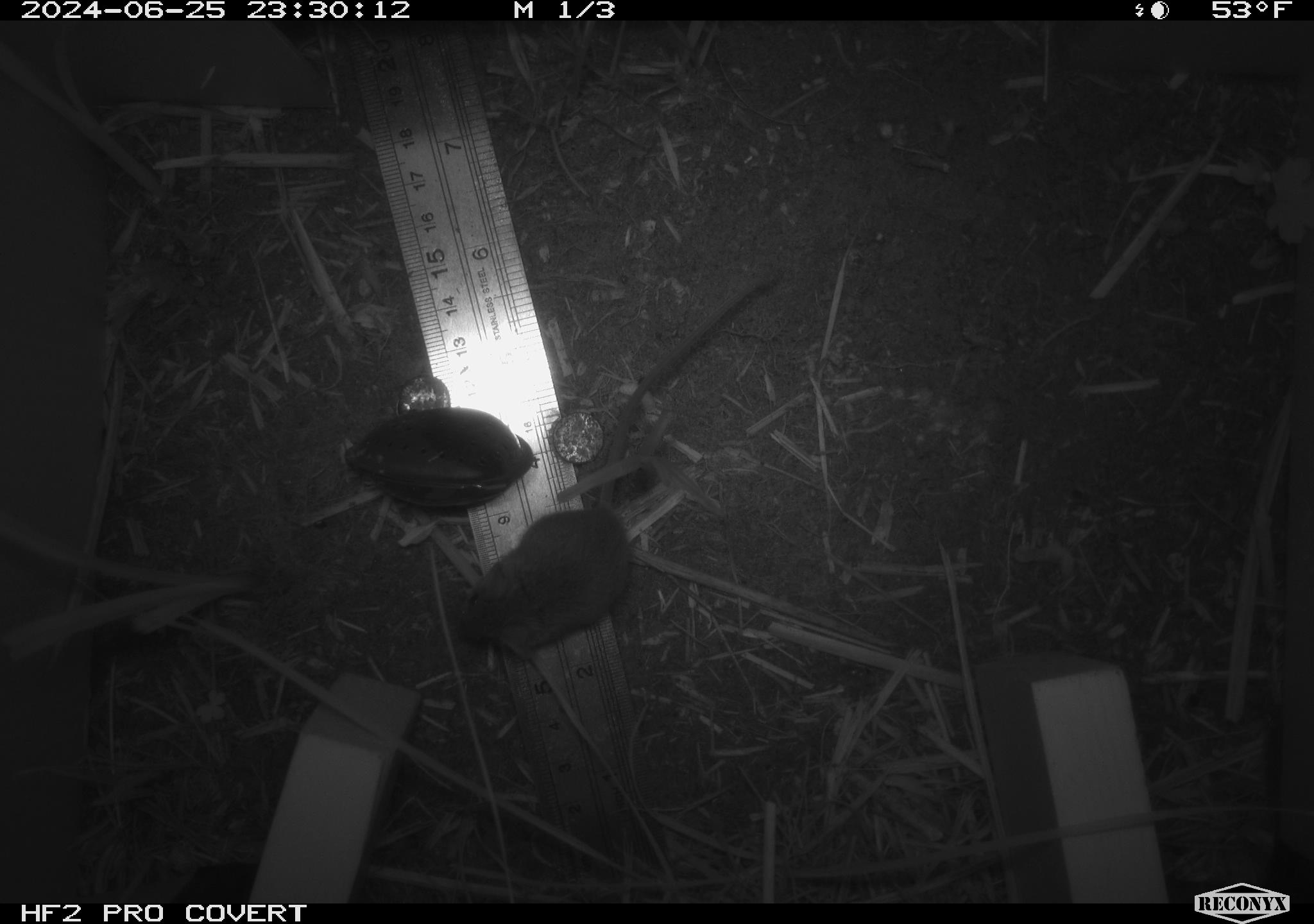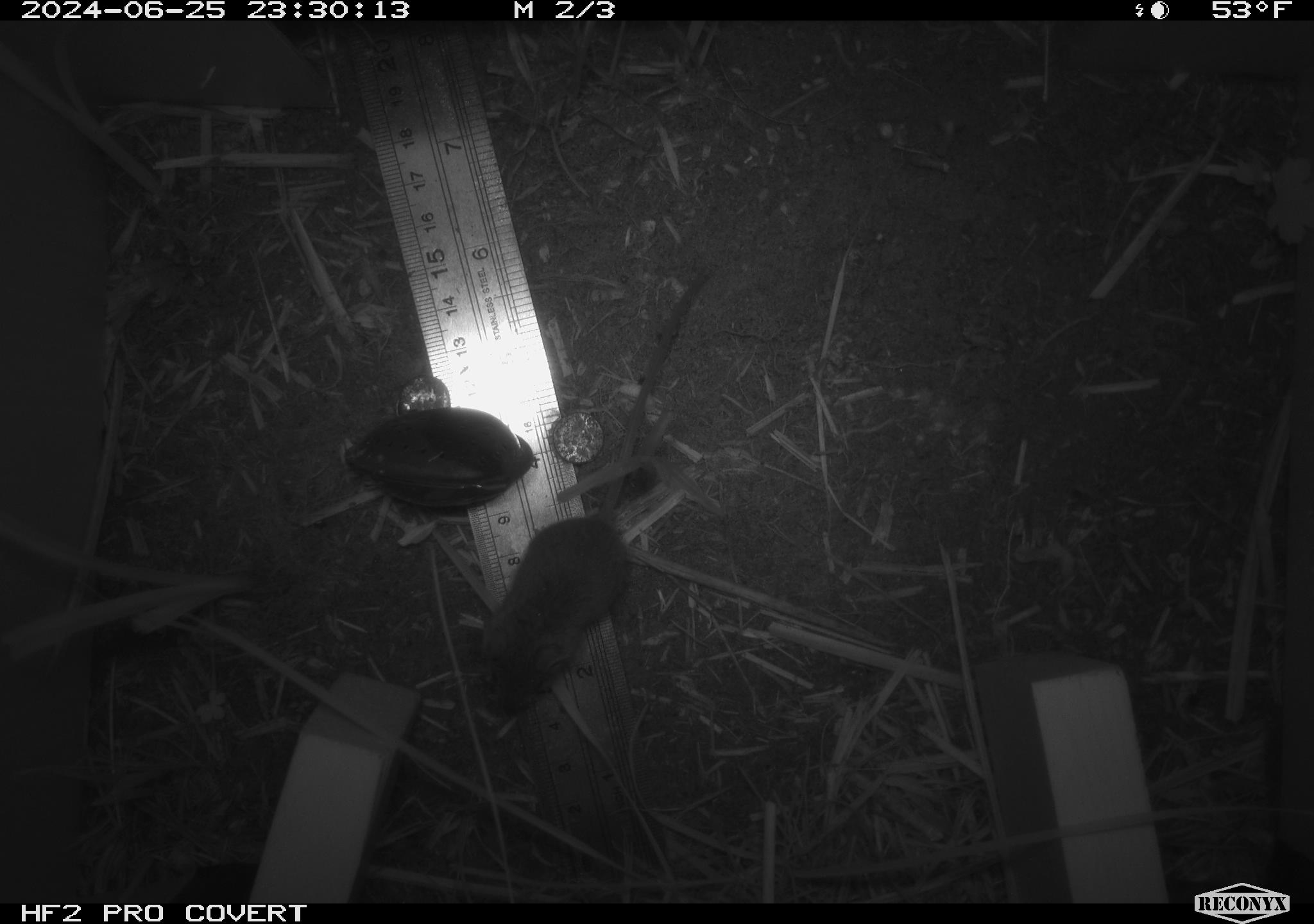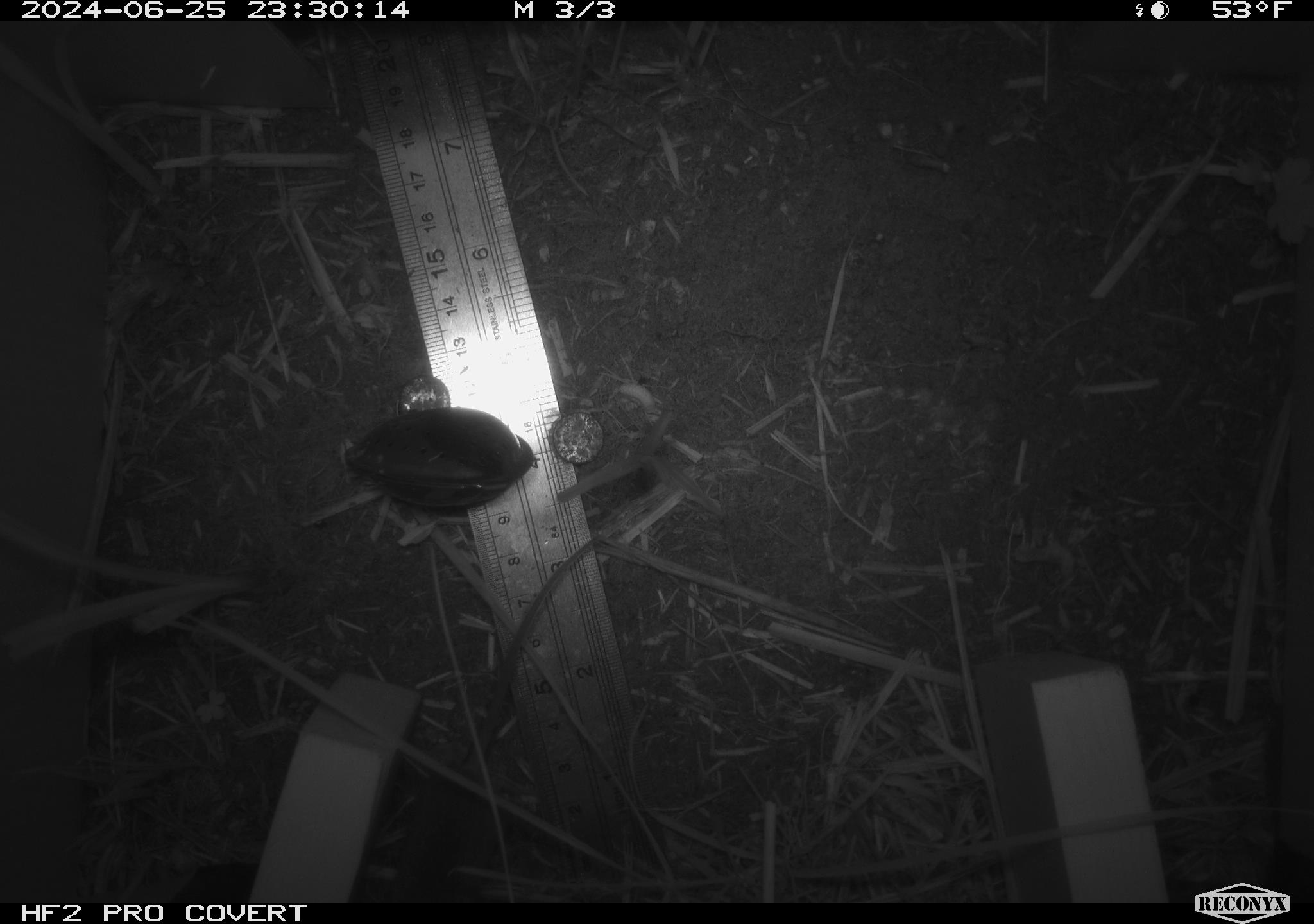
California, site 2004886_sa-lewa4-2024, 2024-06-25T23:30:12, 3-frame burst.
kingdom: Animalia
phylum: Chordata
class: Mammalia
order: Rodentia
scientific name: Rodentia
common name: rodent